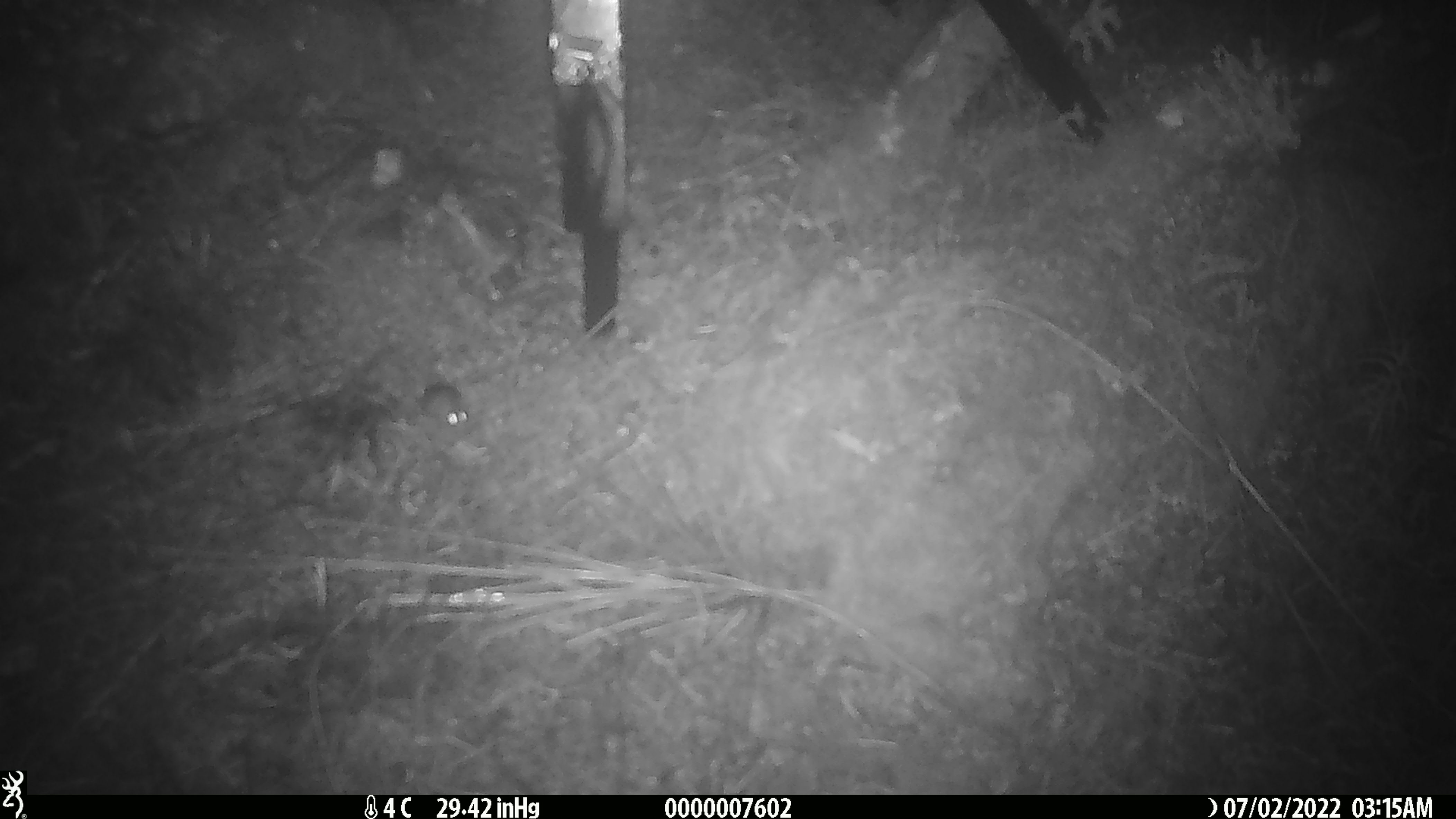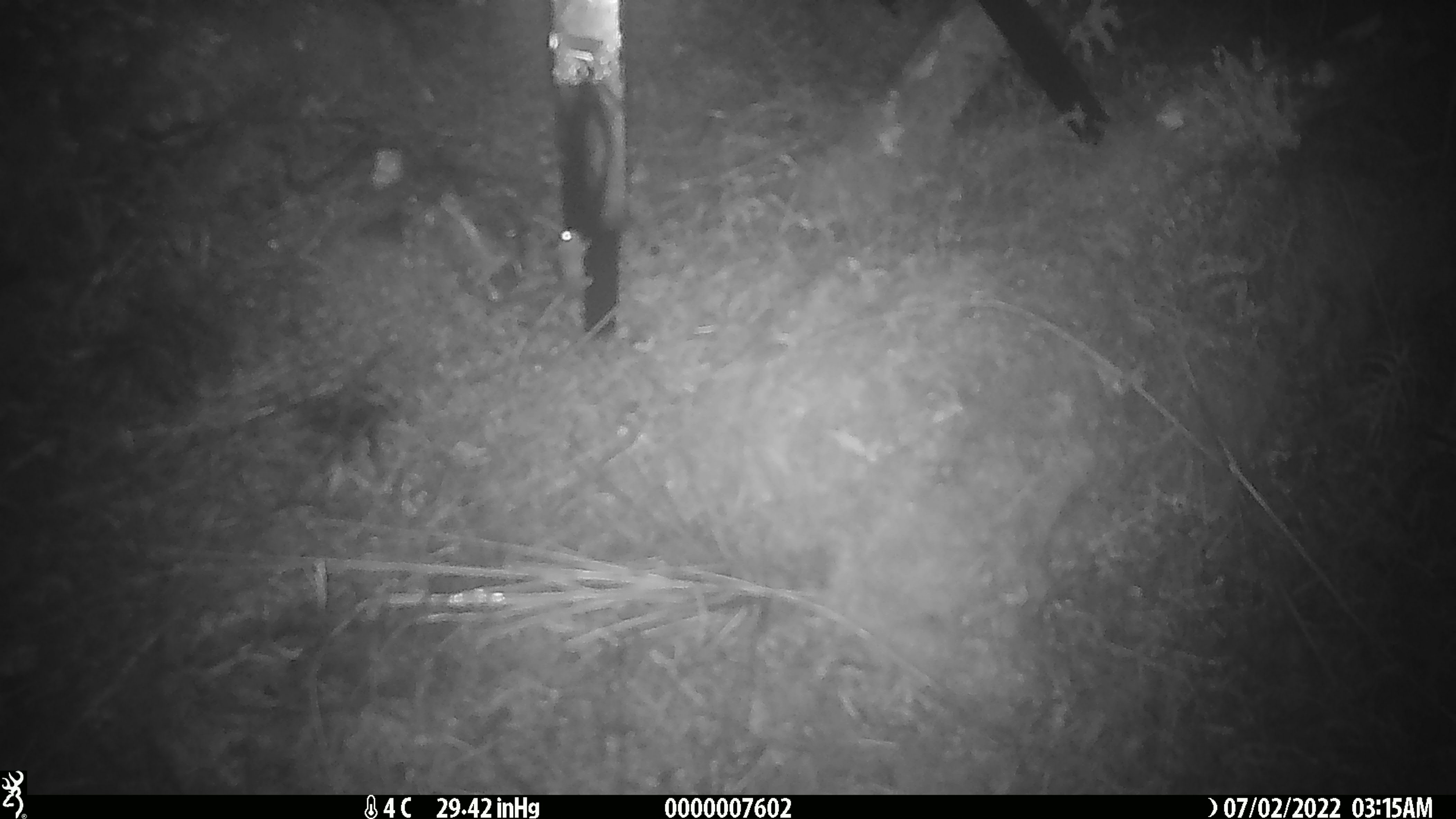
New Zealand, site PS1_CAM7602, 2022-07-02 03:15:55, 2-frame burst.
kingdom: Animalia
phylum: Chordata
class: Mammalia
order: Rodentia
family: Muridae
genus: Mus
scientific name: Mus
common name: mouse